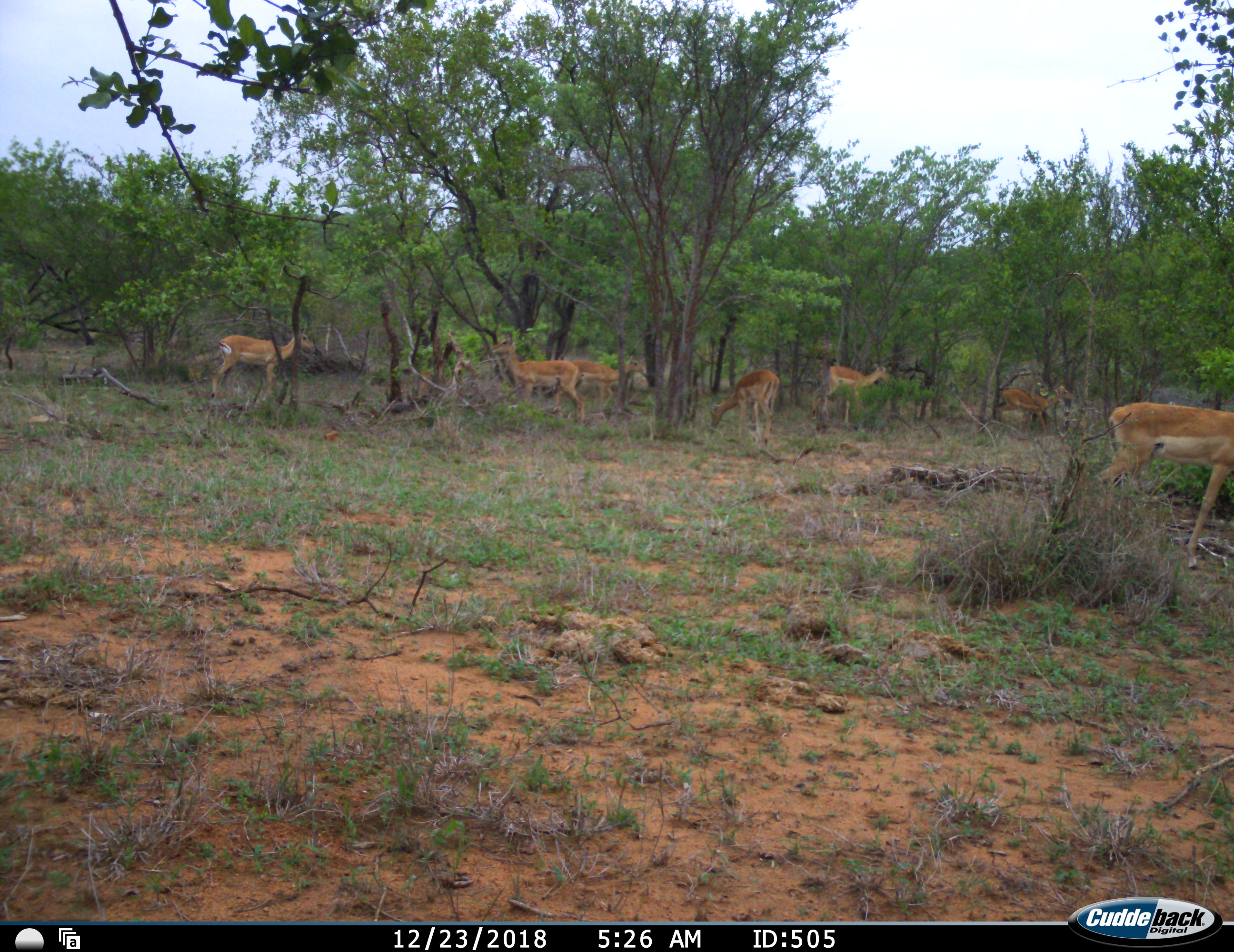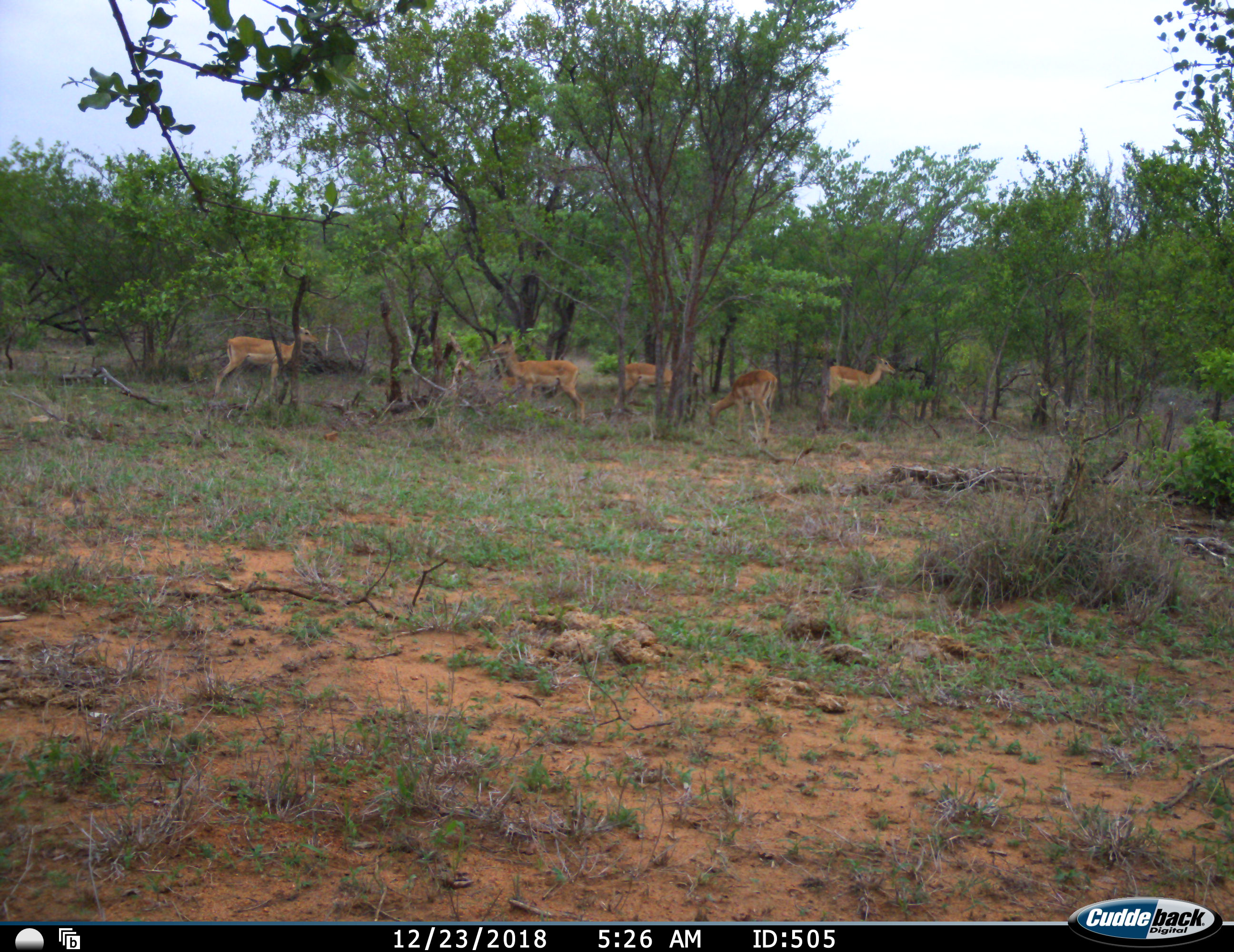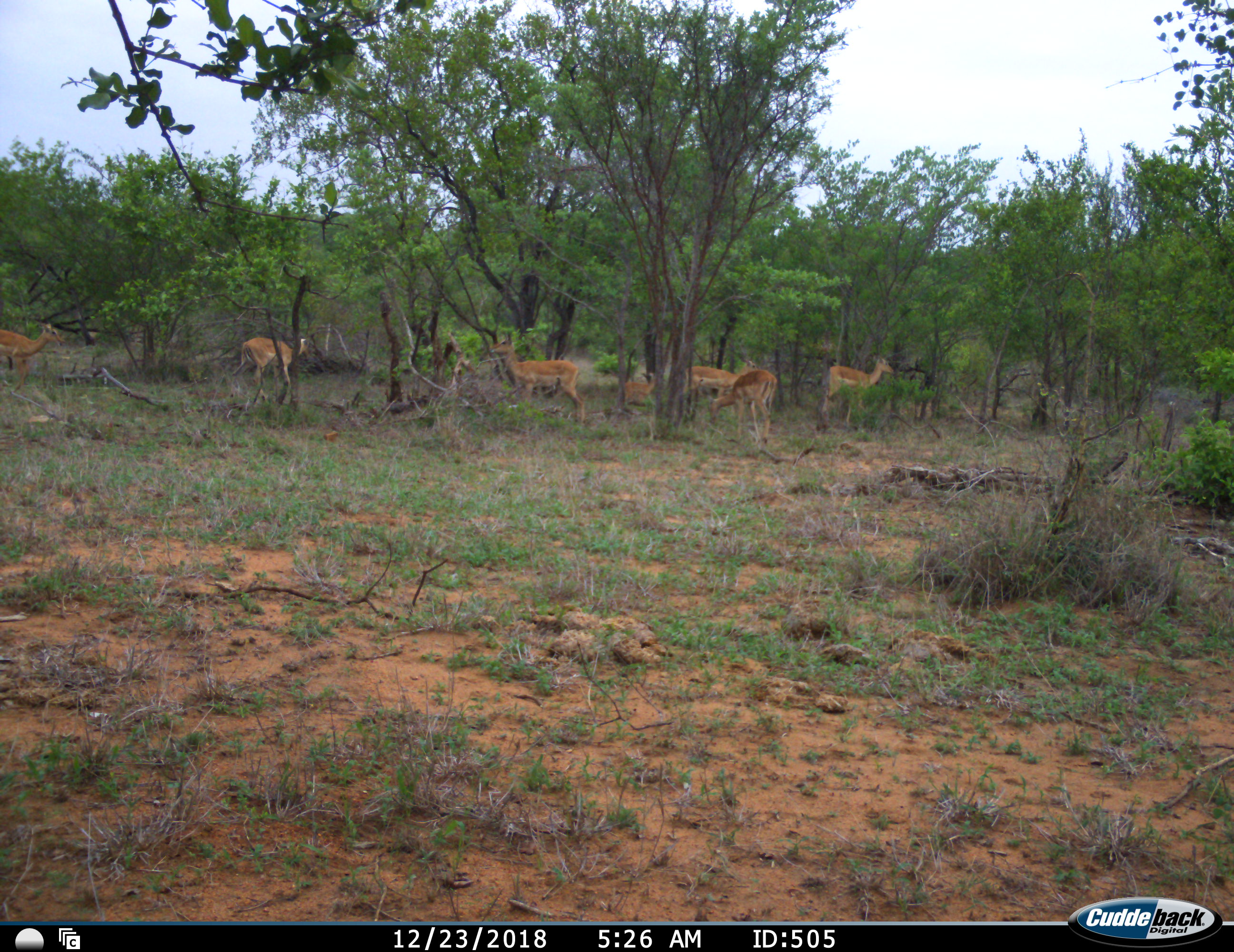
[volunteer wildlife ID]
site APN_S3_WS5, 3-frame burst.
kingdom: Animalia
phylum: Chordata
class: Mammalia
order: Artiodactyla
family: Bovidae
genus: Aepyceros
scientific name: Aepyceros melampus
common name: impala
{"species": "impala (Aepyceros melampus)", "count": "8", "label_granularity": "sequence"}